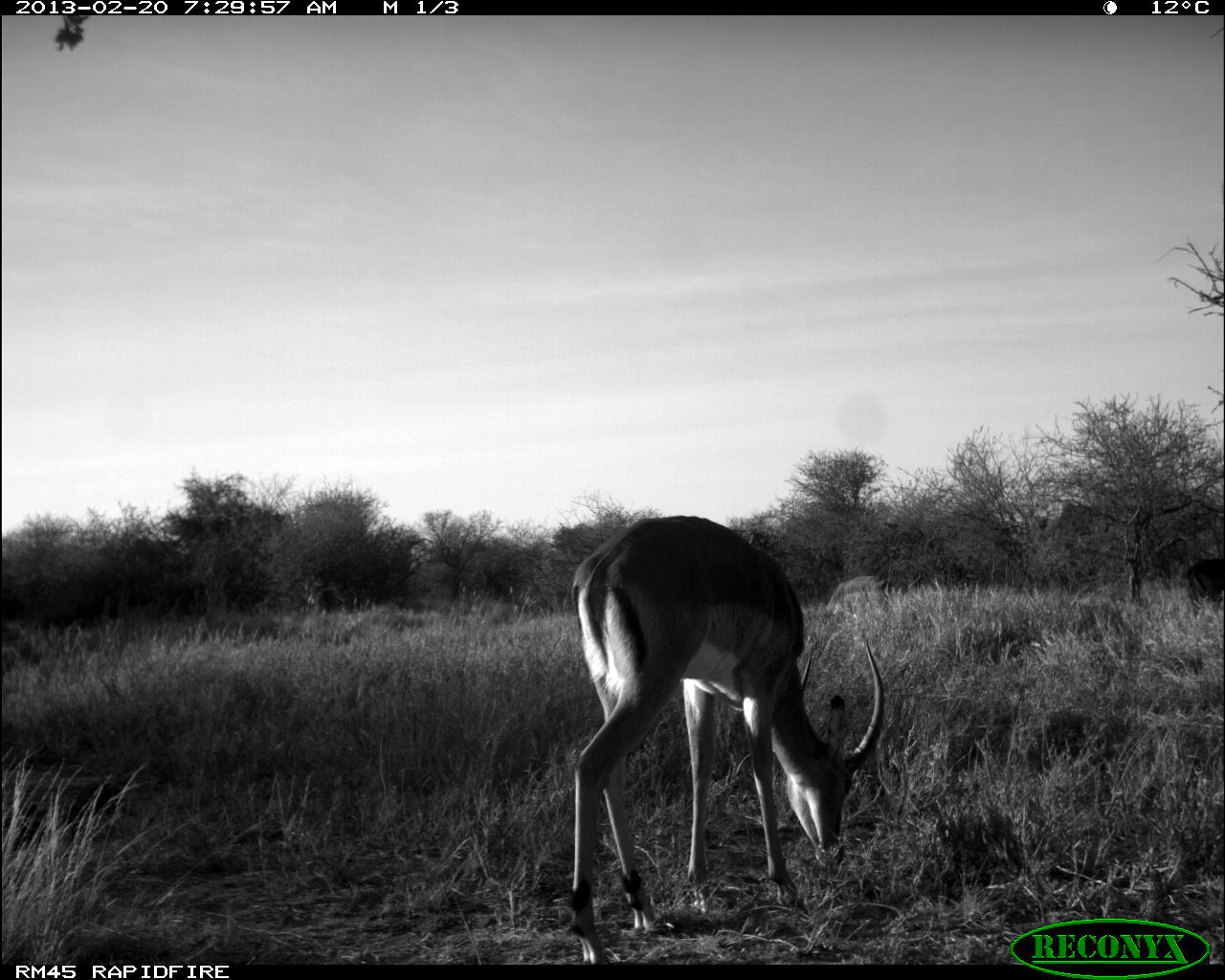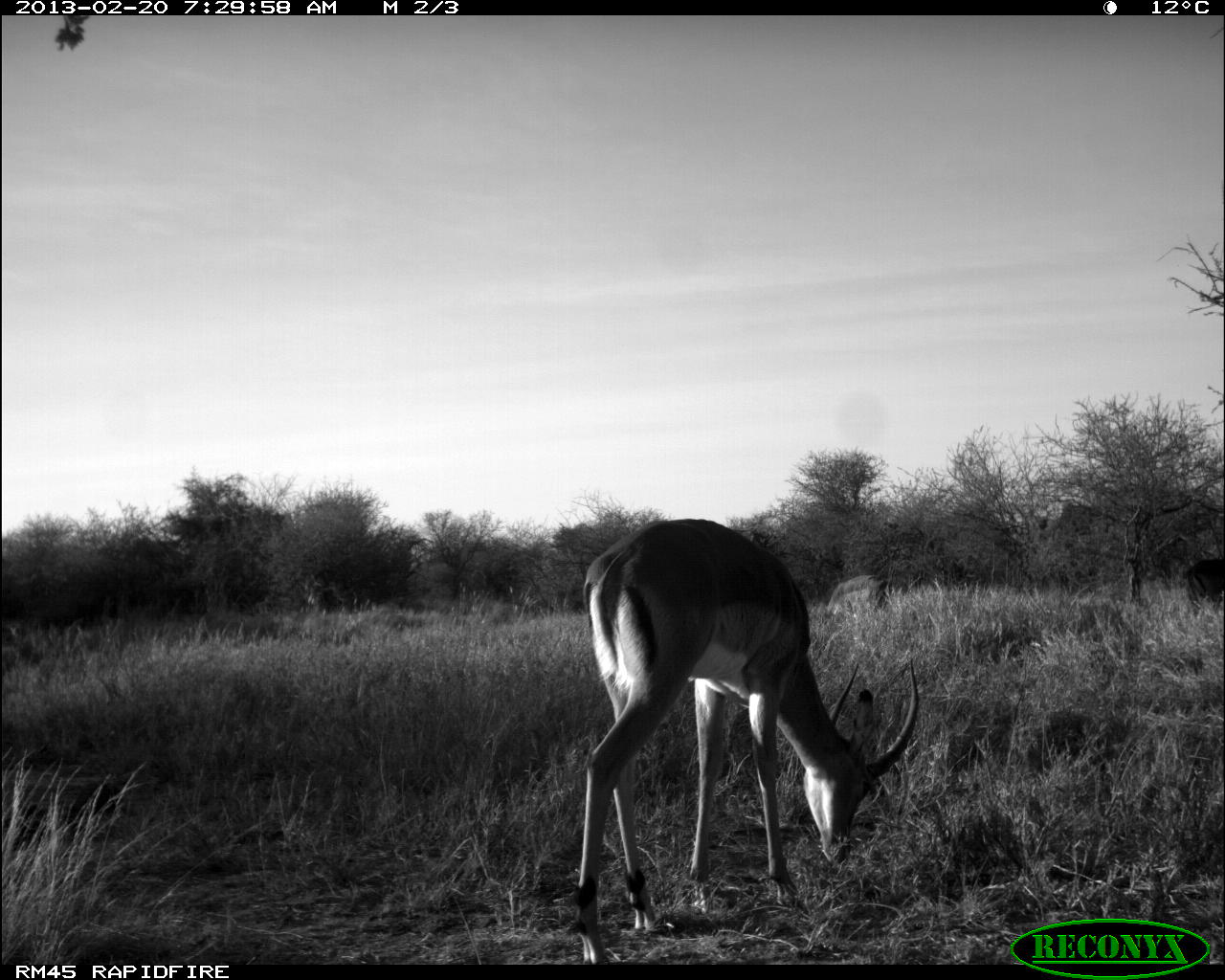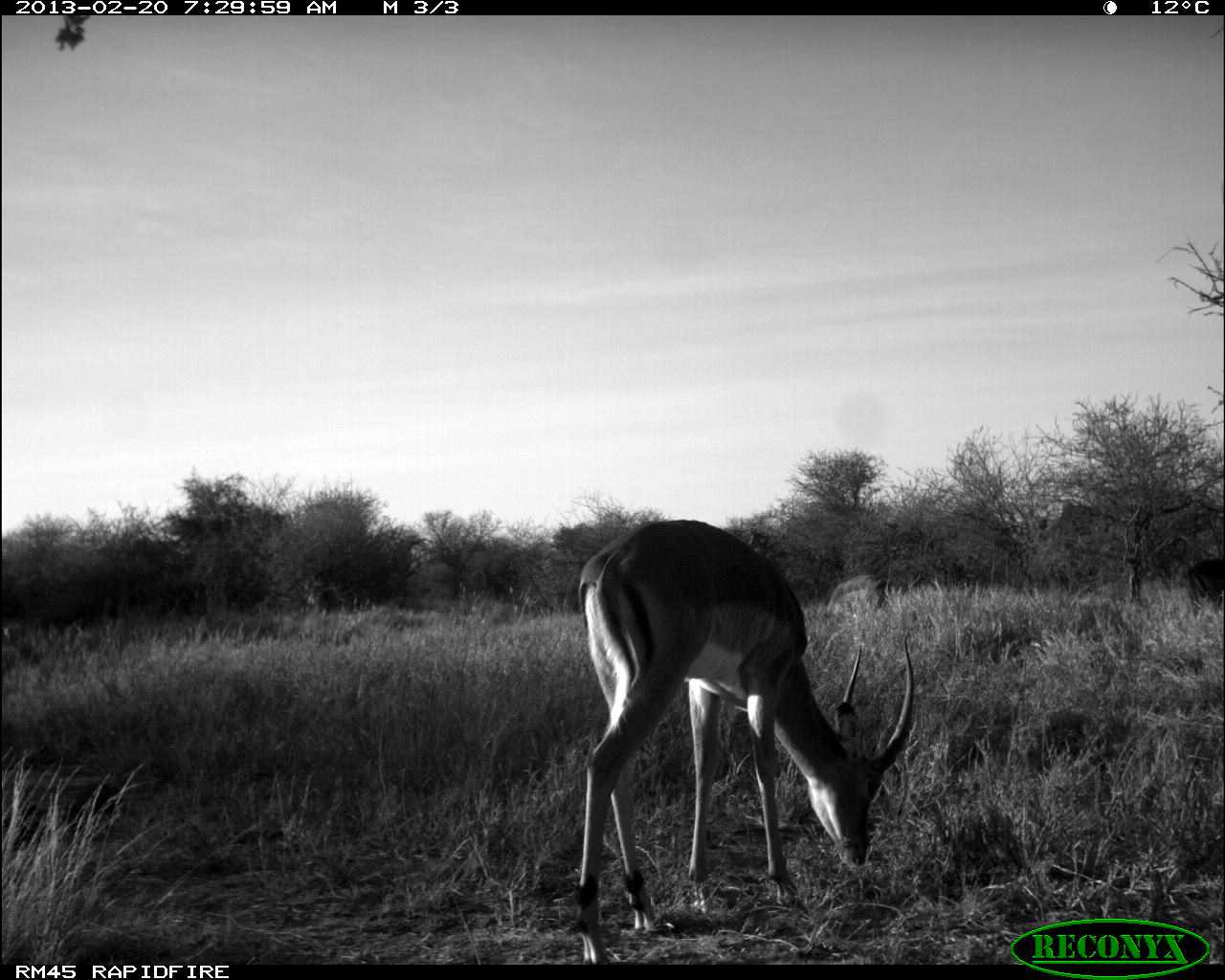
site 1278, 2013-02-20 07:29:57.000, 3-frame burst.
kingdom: Animalia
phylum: Chordata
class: Mammalia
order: Artiodactyla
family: Bovidae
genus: Aepyceros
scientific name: Aepyceros melampus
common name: impala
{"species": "Aepyceros melampus (impala)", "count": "3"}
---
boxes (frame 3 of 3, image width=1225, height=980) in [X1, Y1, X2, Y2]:
aepyceros melampus: [578, 518, 915, 962]; [822, 573, 890, 615]; [1182, 557, 1225, 616]